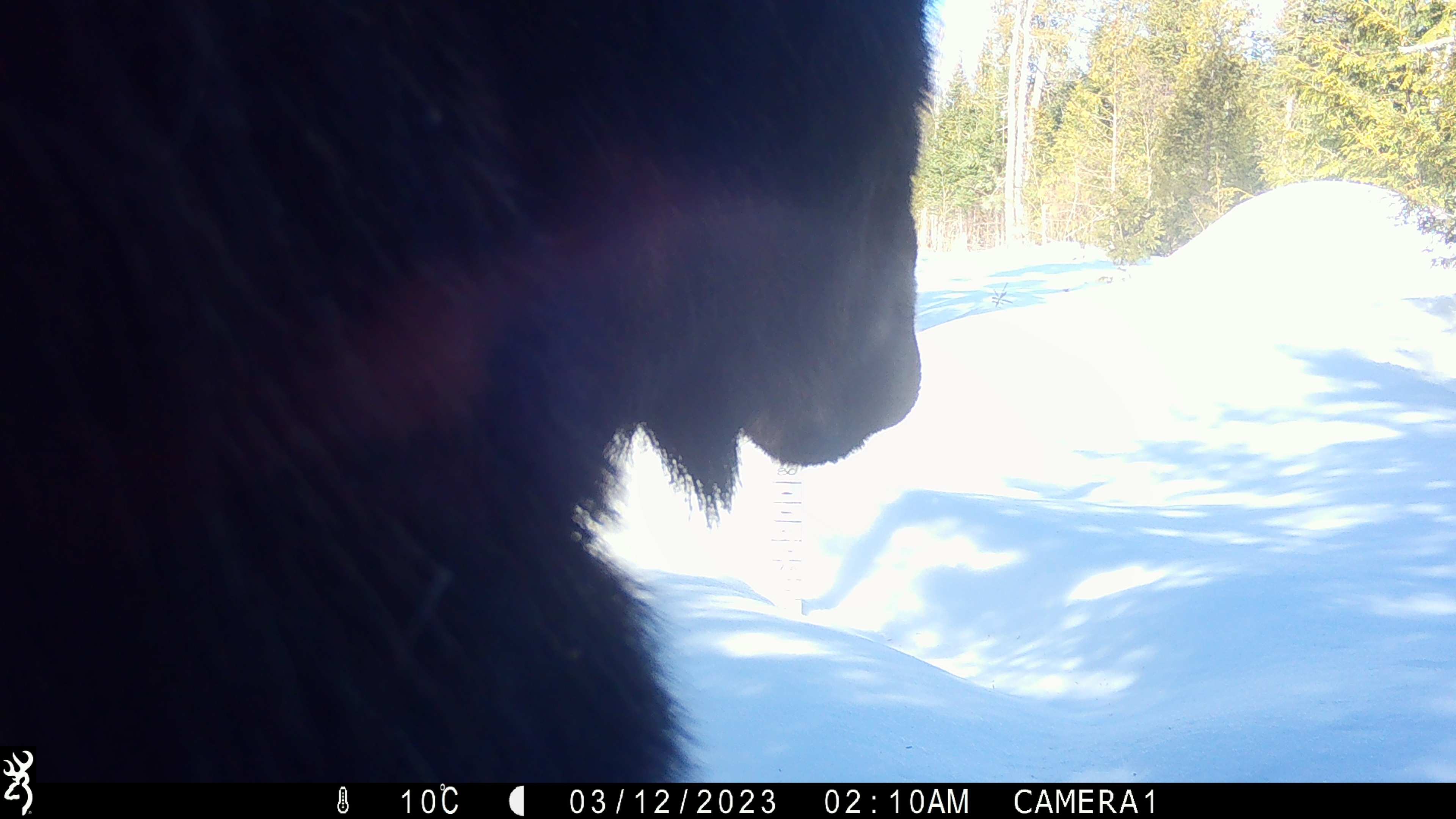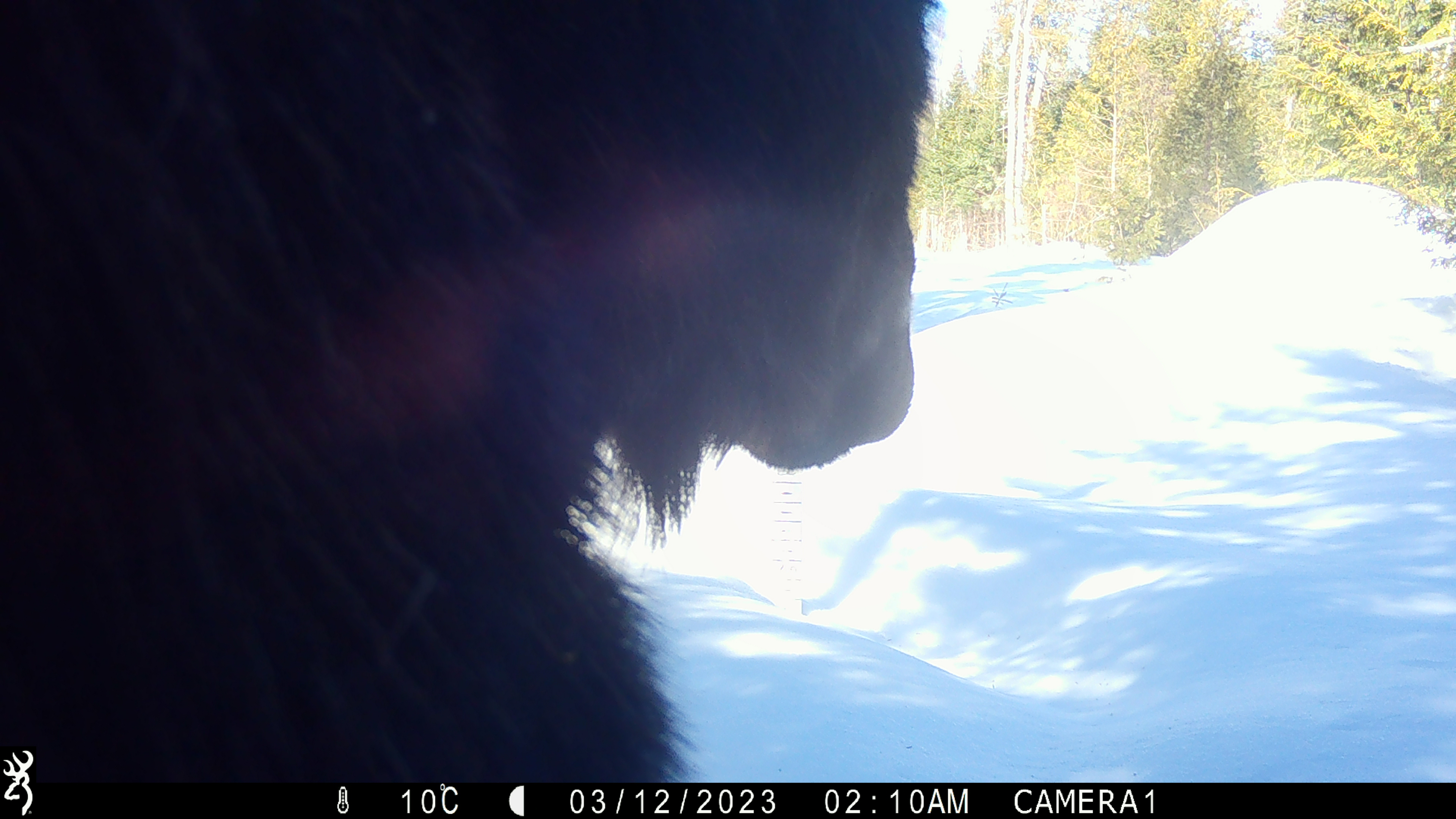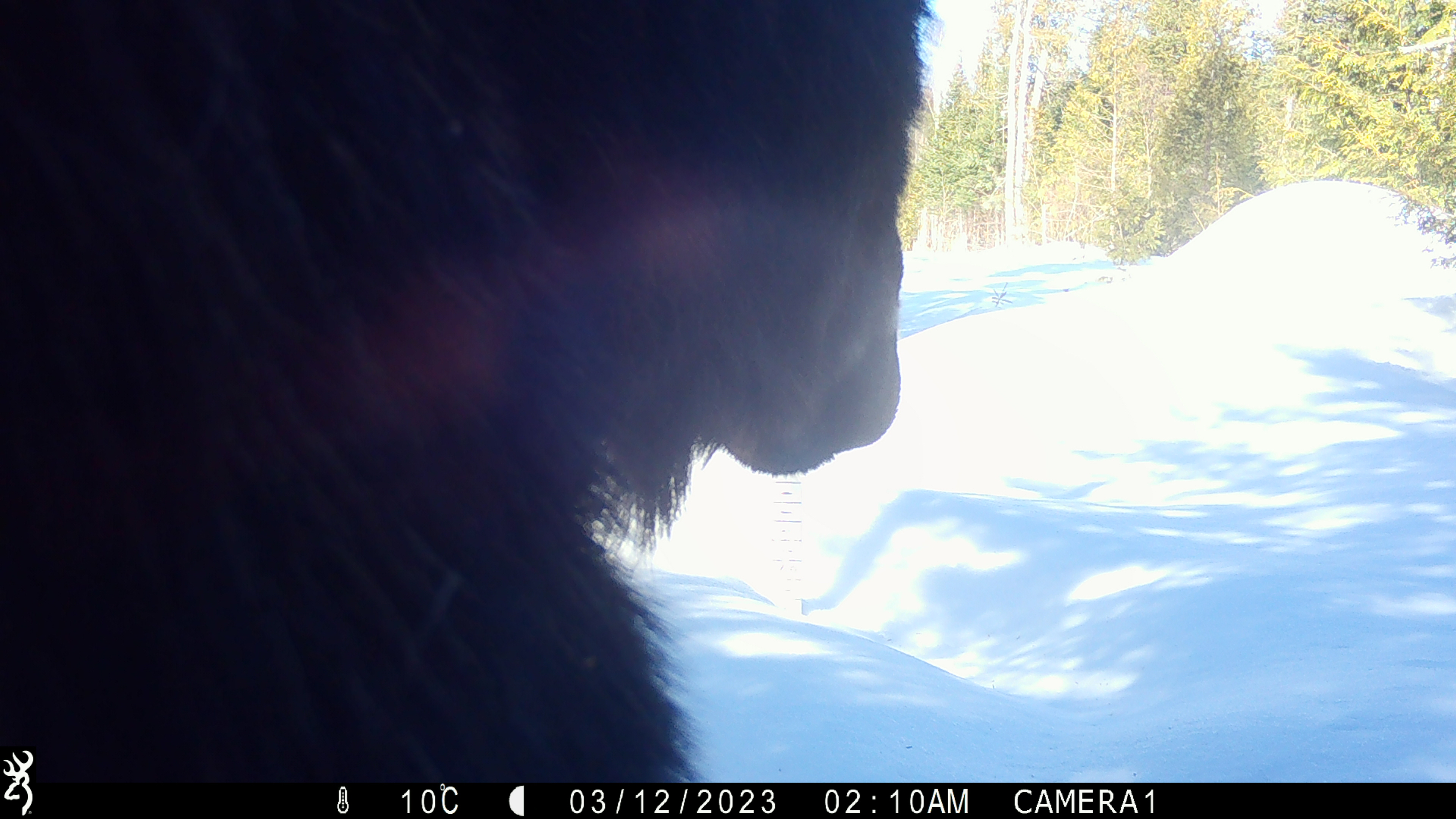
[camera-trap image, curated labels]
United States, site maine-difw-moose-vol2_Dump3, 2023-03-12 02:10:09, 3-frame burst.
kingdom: Animalia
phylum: Chordata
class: Mammalia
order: Artiodactyla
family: Cervidae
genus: Alces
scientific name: Alces alces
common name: moose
Moose (Alces alces).